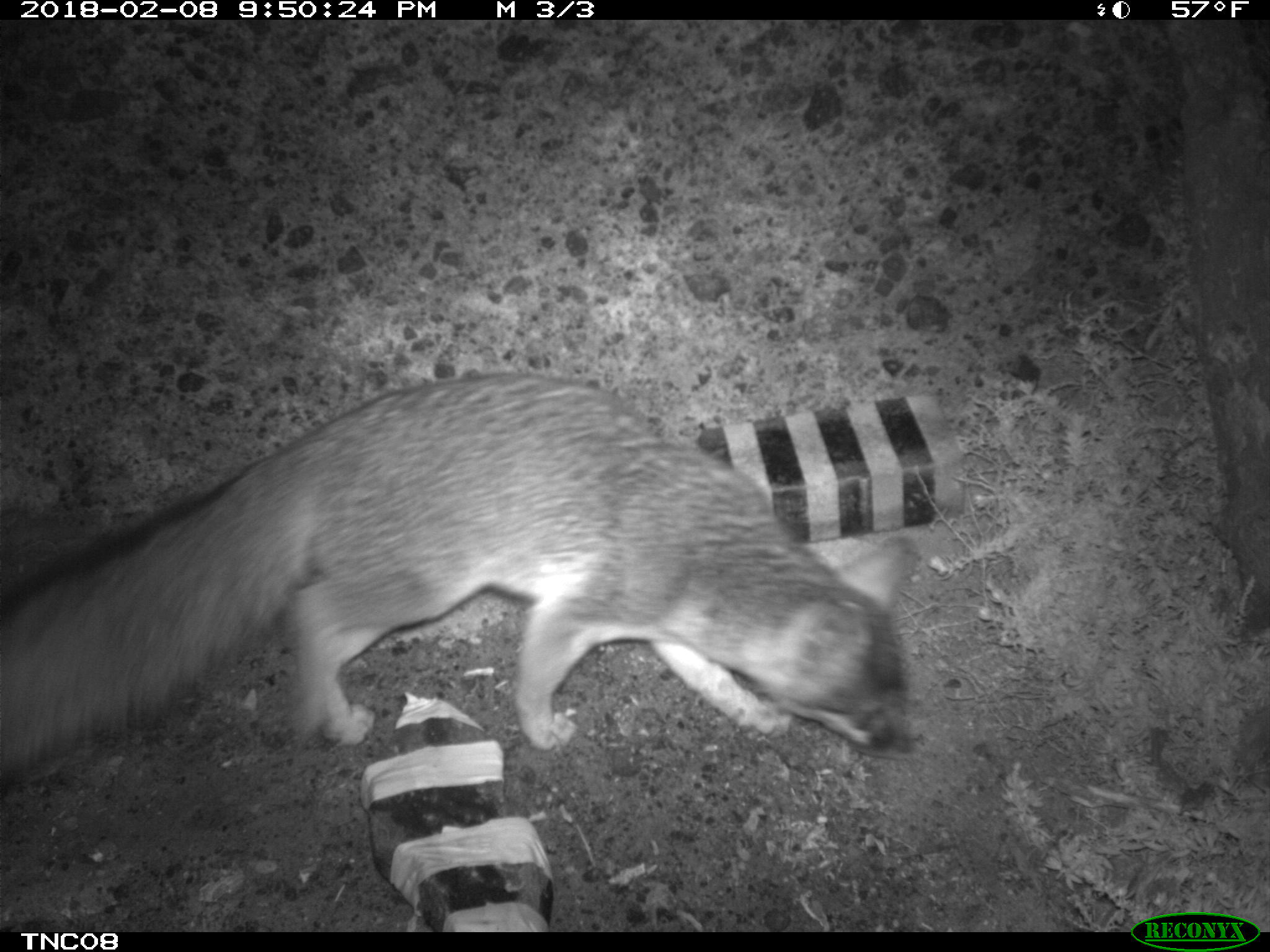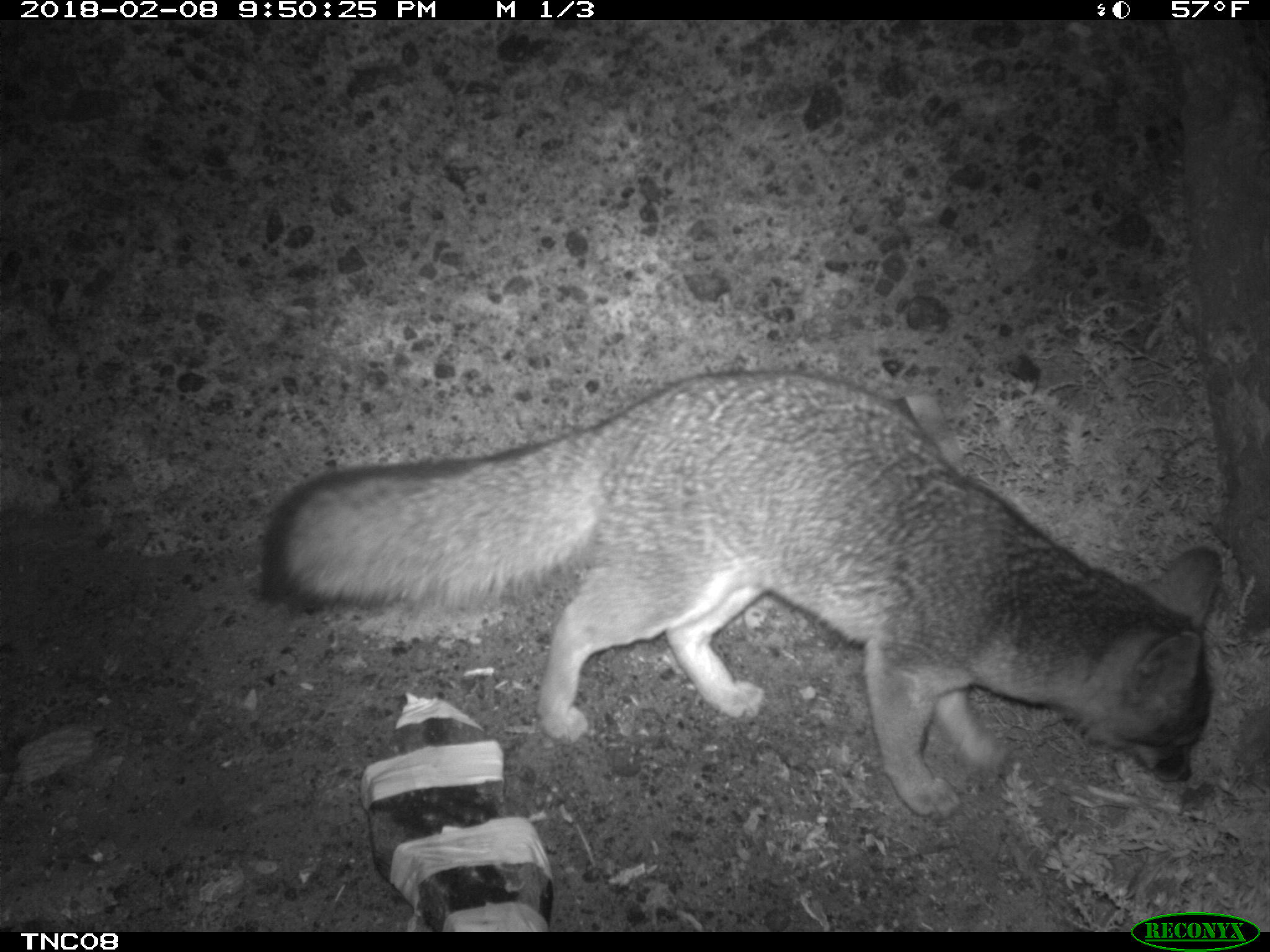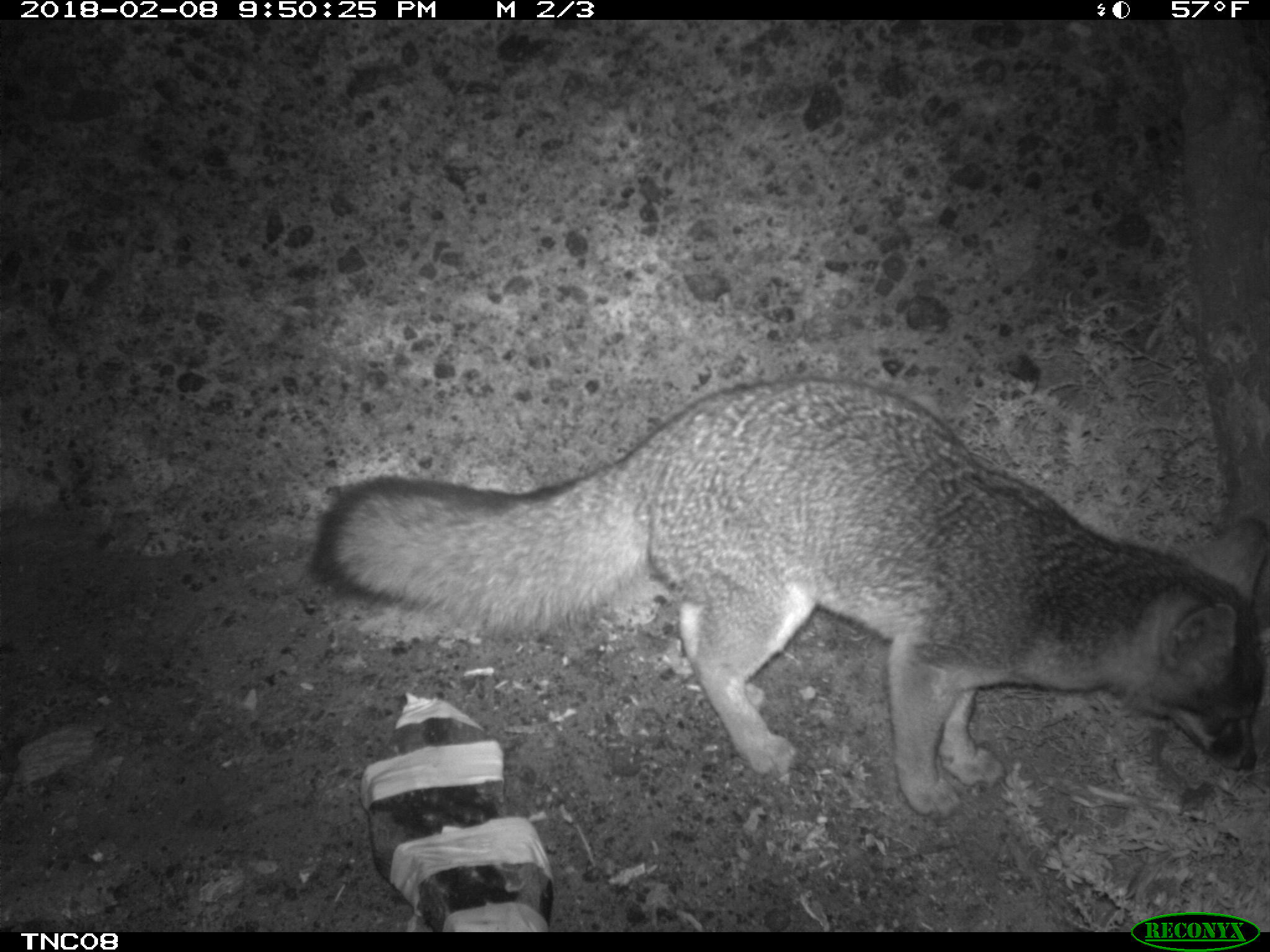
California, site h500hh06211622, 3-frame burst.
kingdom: Animalia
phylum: Chordata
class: Mammalia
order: Carnivora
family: Canidae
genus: Urocyon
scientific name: Urocyon littoralis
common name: island fox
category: fox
Fox (island fox) (Urocyon littoralis).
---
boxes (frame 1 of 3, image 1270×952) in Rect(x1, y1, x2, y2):
fox: Rect(0, 368, 923, 774)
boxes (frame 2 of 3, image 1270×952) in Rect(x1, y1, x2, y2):
fox: Rect(257, 371, 1222, 821)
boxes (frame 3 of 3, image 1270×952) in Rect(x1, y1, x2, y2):
fox: Rect(313, 377, 1269, 818)